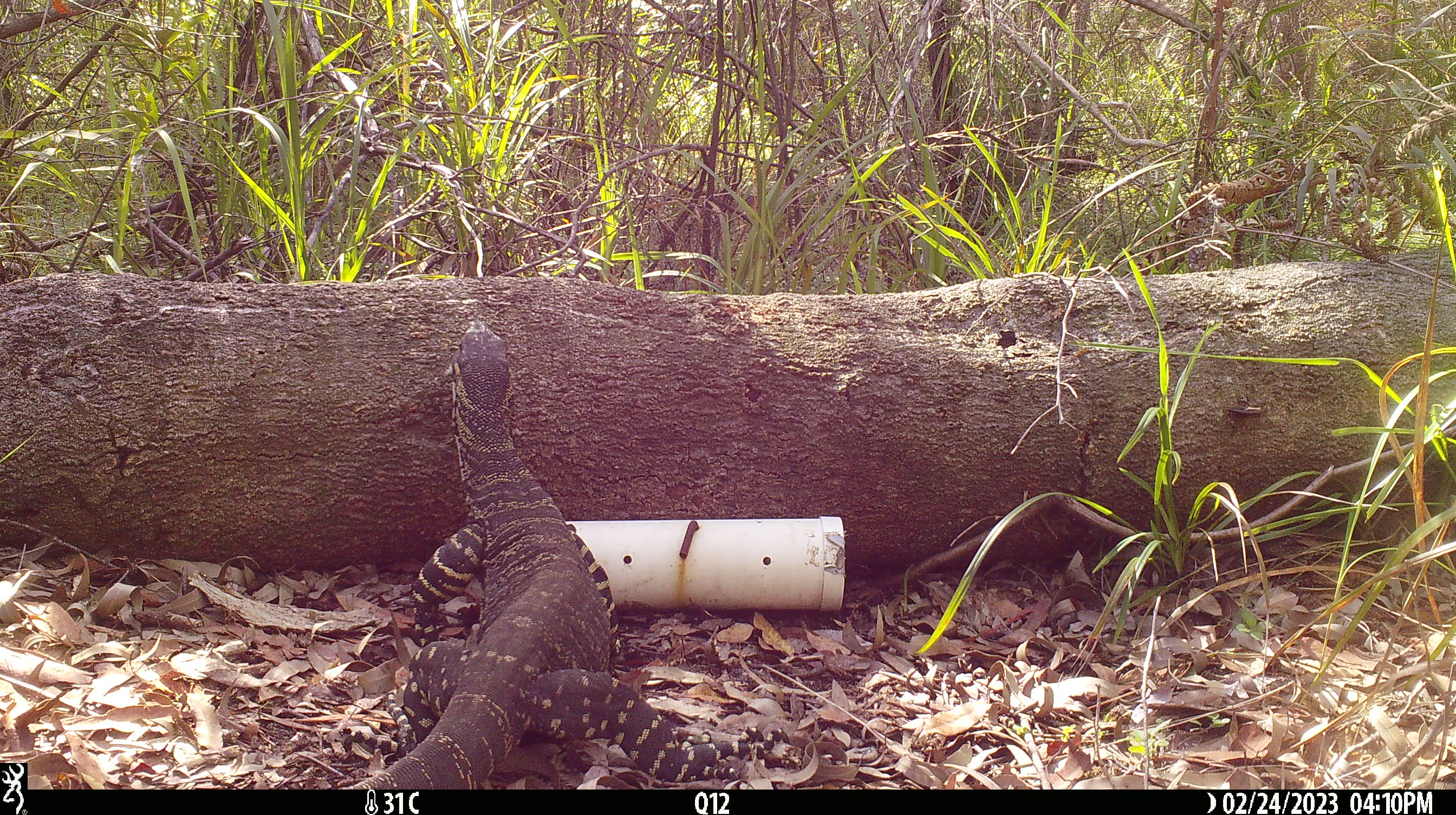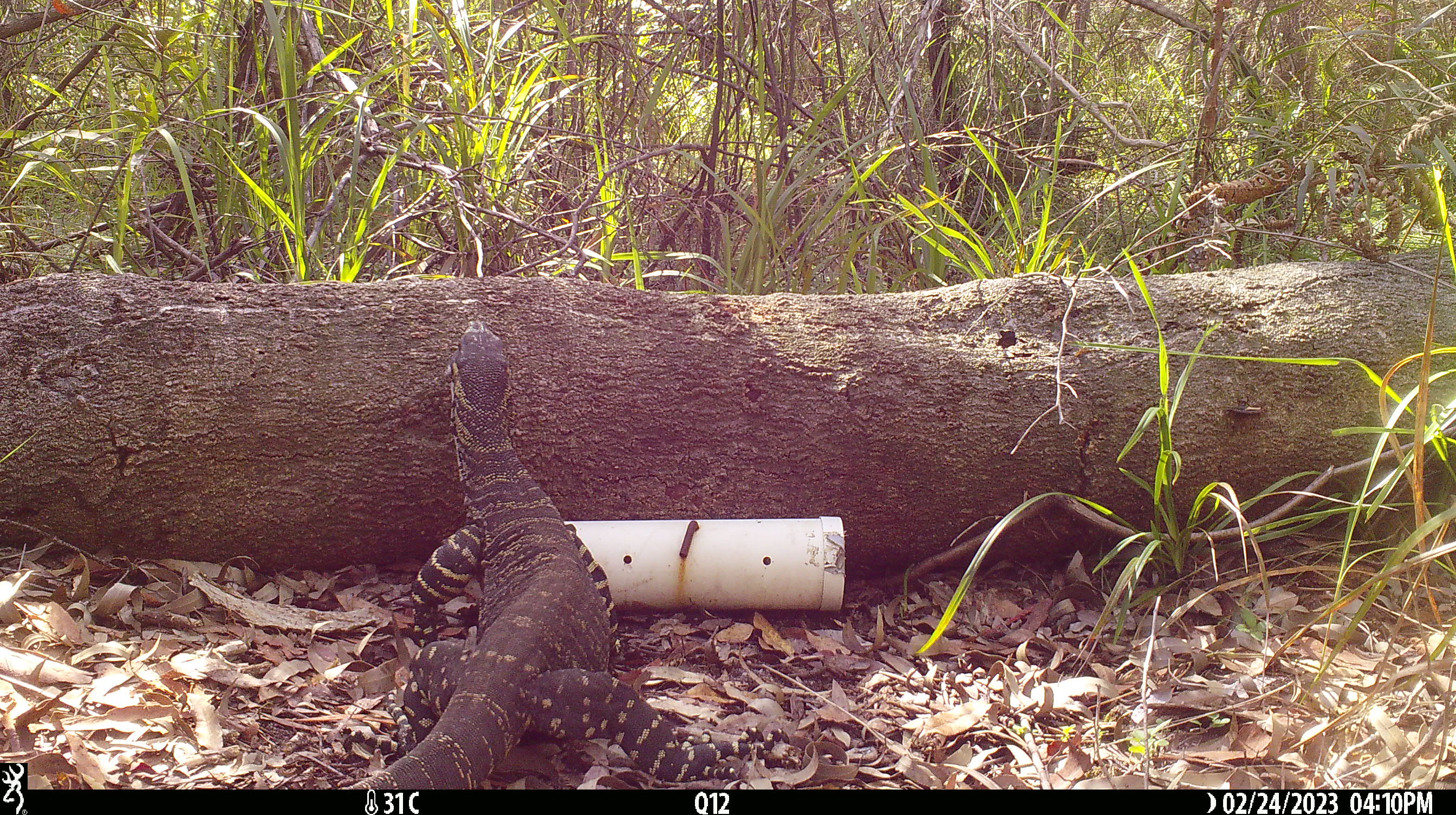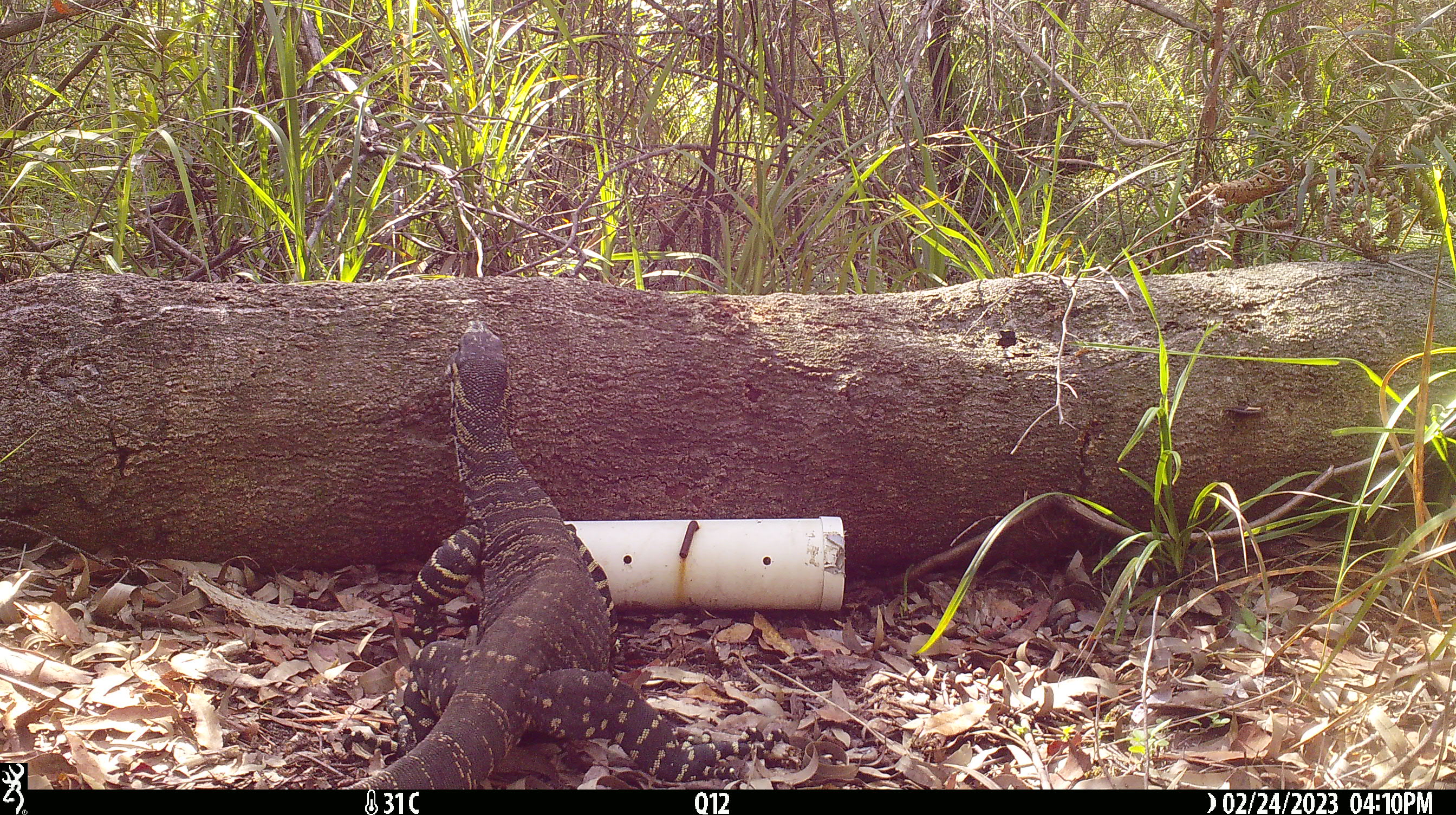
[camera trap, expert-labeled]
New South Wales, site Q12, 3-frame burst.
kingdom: Animalia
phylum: Chordata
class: Reptilia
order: Squamata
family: Varanidae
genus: Varanus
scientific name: Varanus varius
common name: lace monitor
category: goanna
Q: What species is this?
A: Goanna (lace monitor) (Varanus varius).